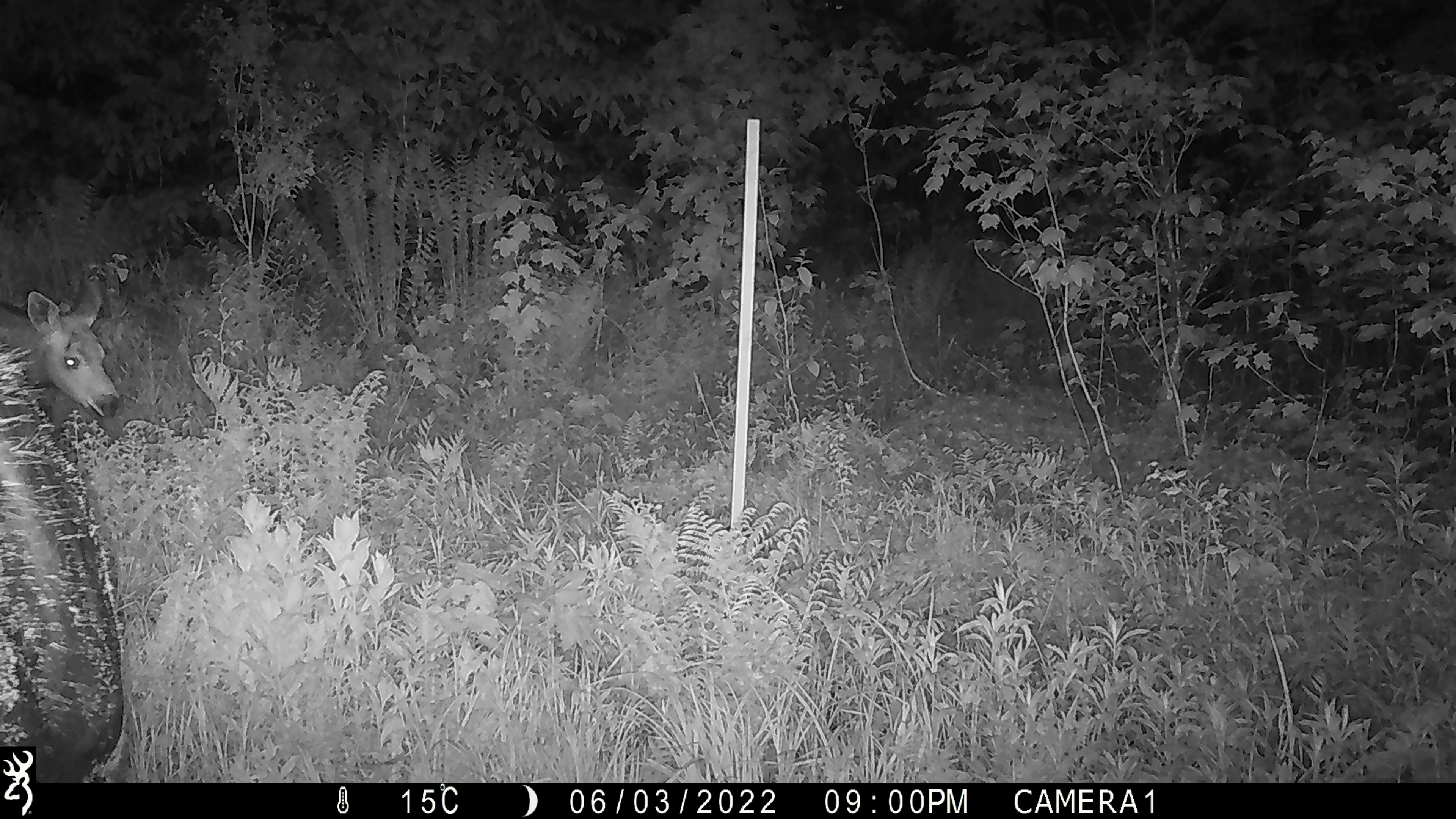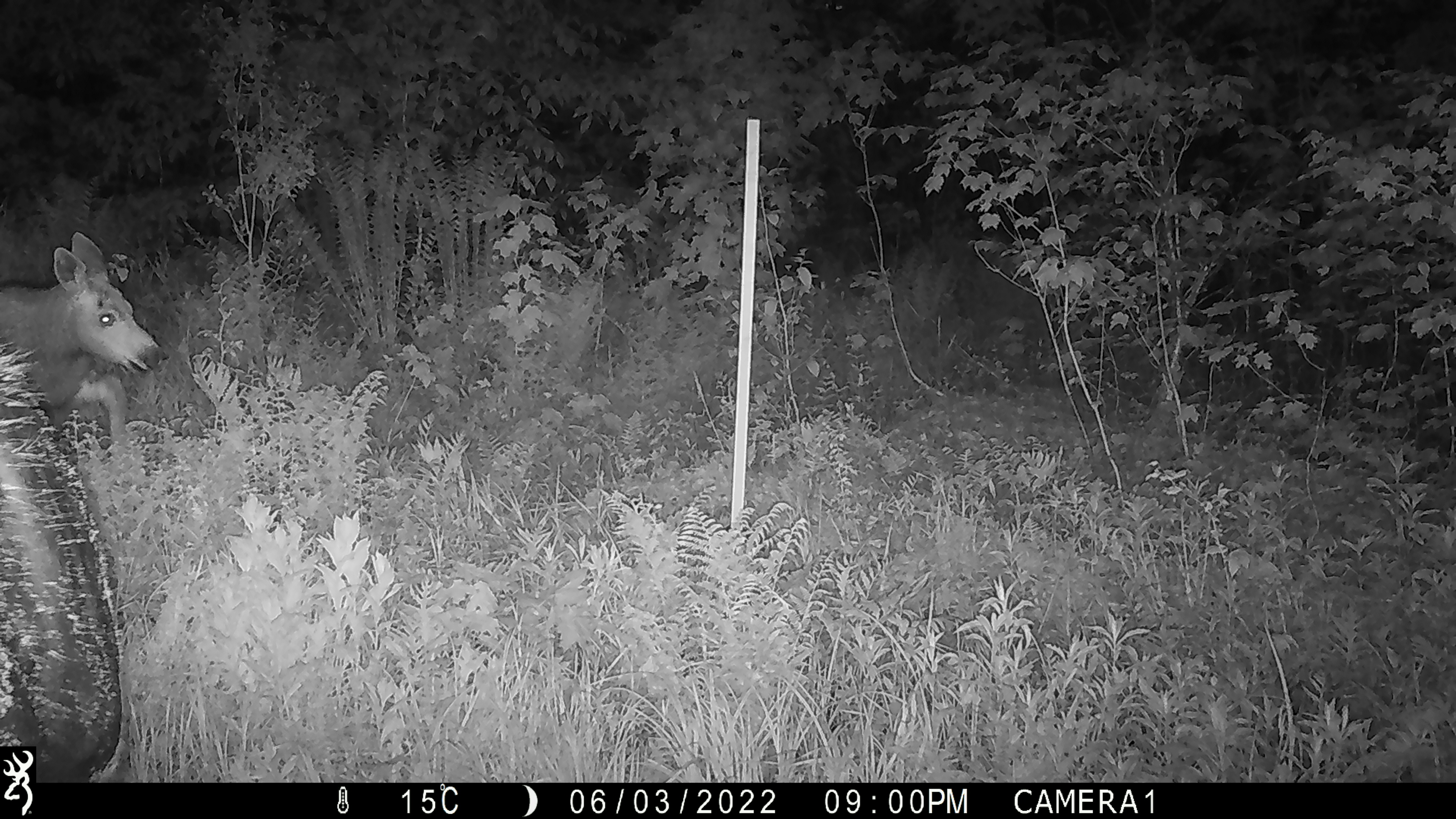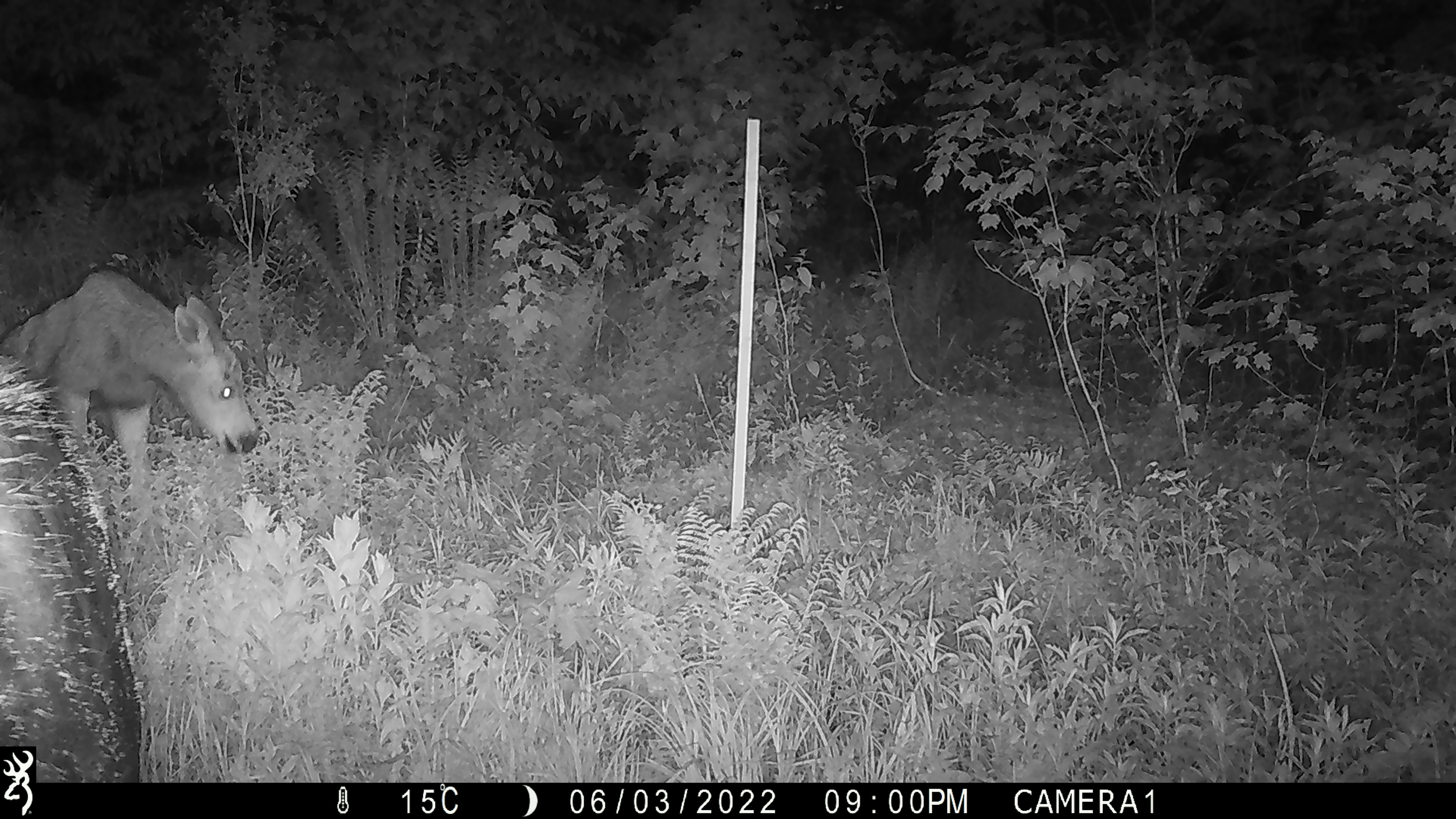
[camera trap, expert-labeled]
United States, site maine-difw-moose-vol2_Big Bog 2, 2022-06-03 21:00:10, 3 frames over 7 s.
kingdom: Animalia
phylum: Chordata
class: Mammalia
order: Artiodactyla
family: Cervidae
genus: Alces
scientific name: Alces alces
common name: moose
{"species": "moose (Alces alces)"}